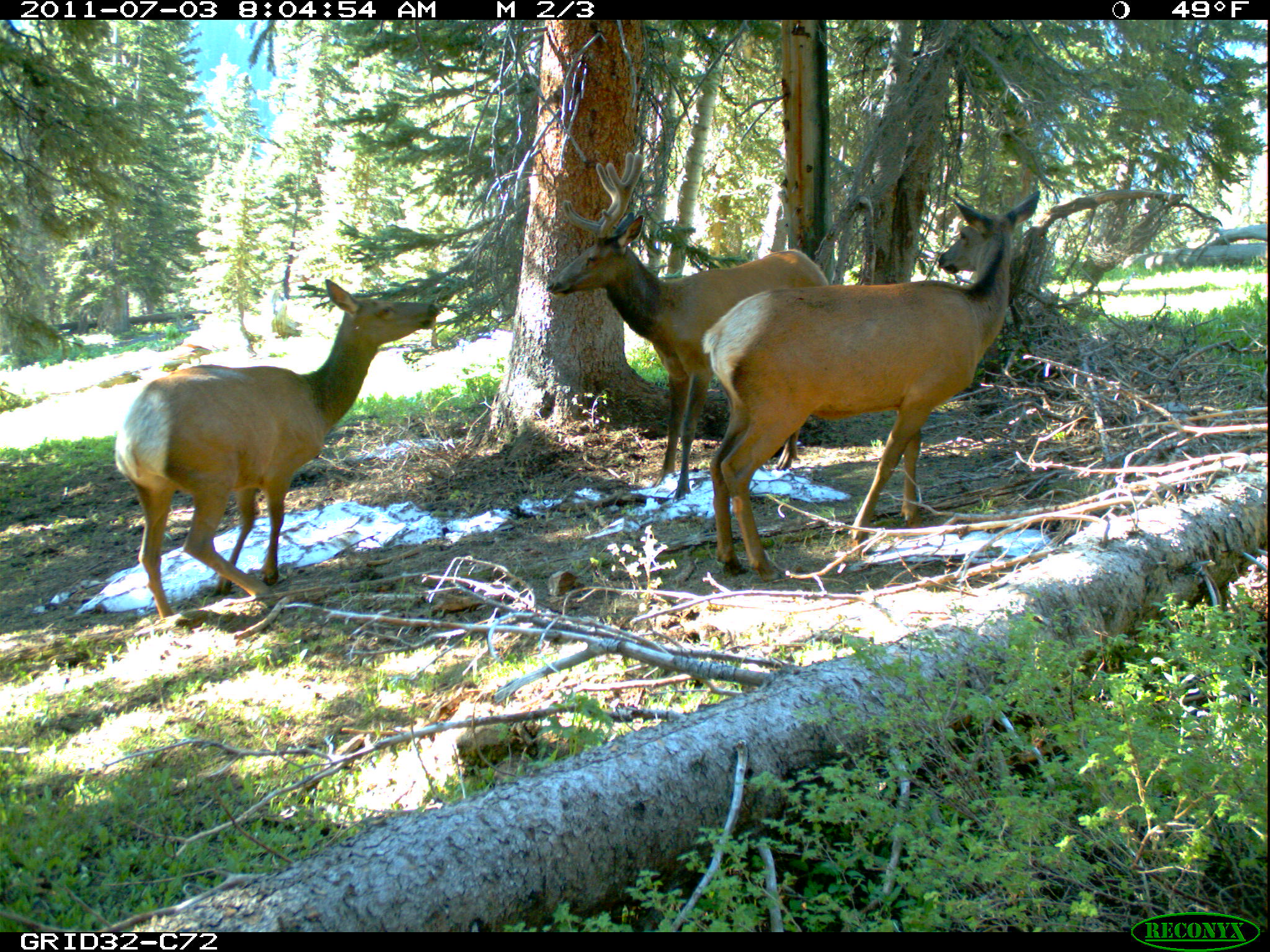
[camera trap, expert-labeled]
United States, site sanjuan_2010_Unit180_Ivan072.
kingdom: Animalia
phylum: Chordata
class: Mammalia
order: Artiodactyla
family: Cervidae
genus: Cervus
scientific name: Cervus elaphus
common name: red deer